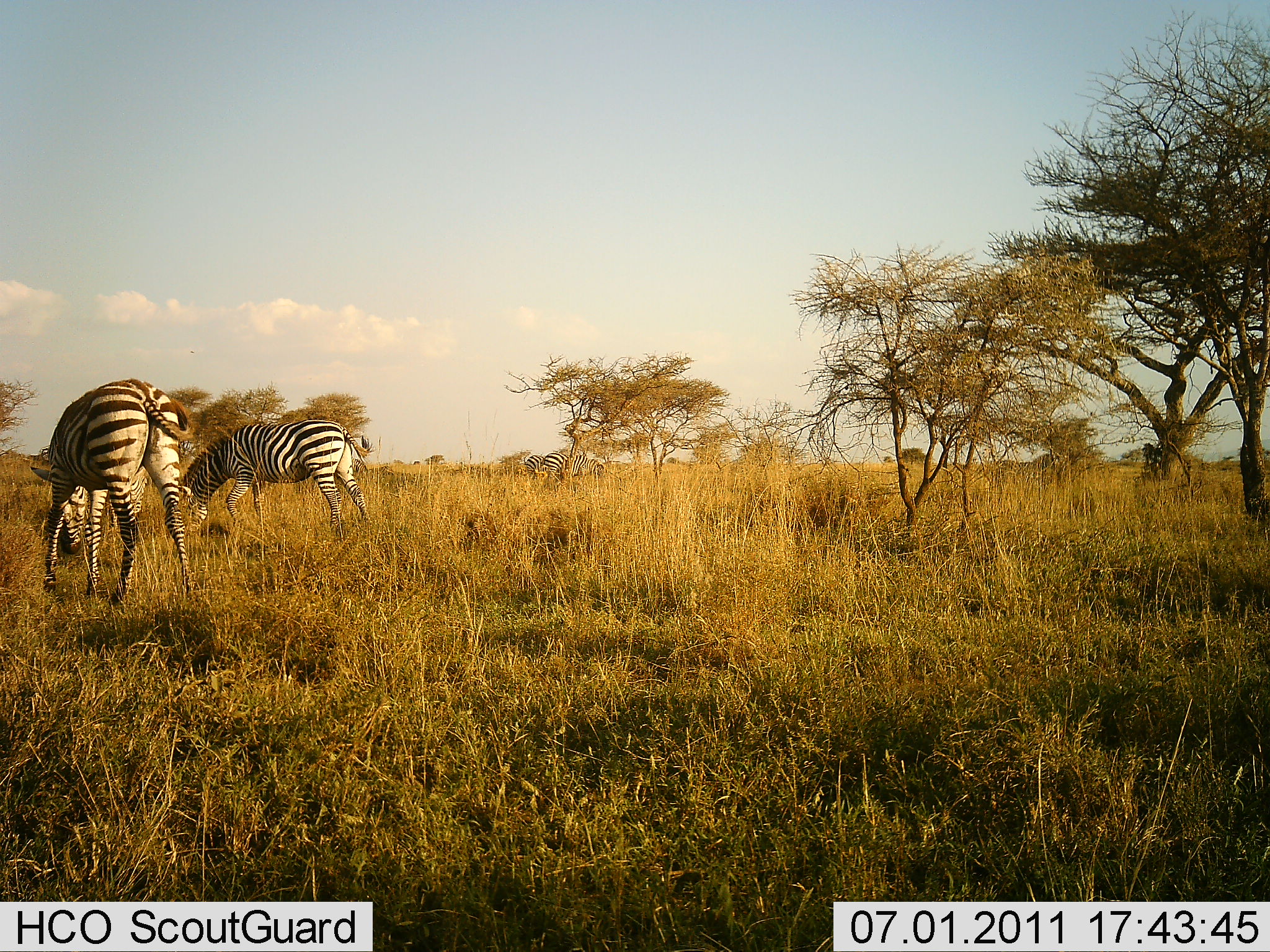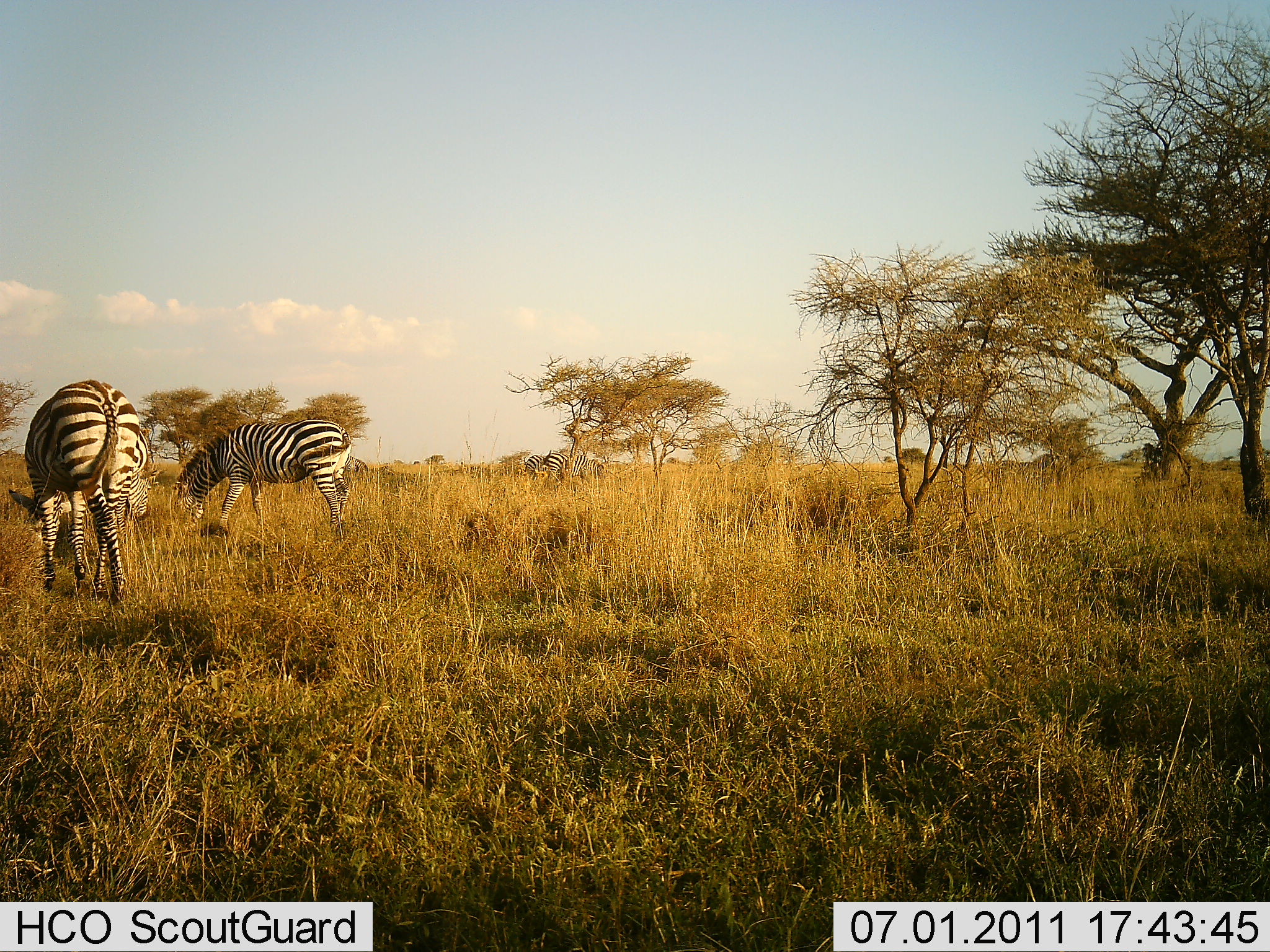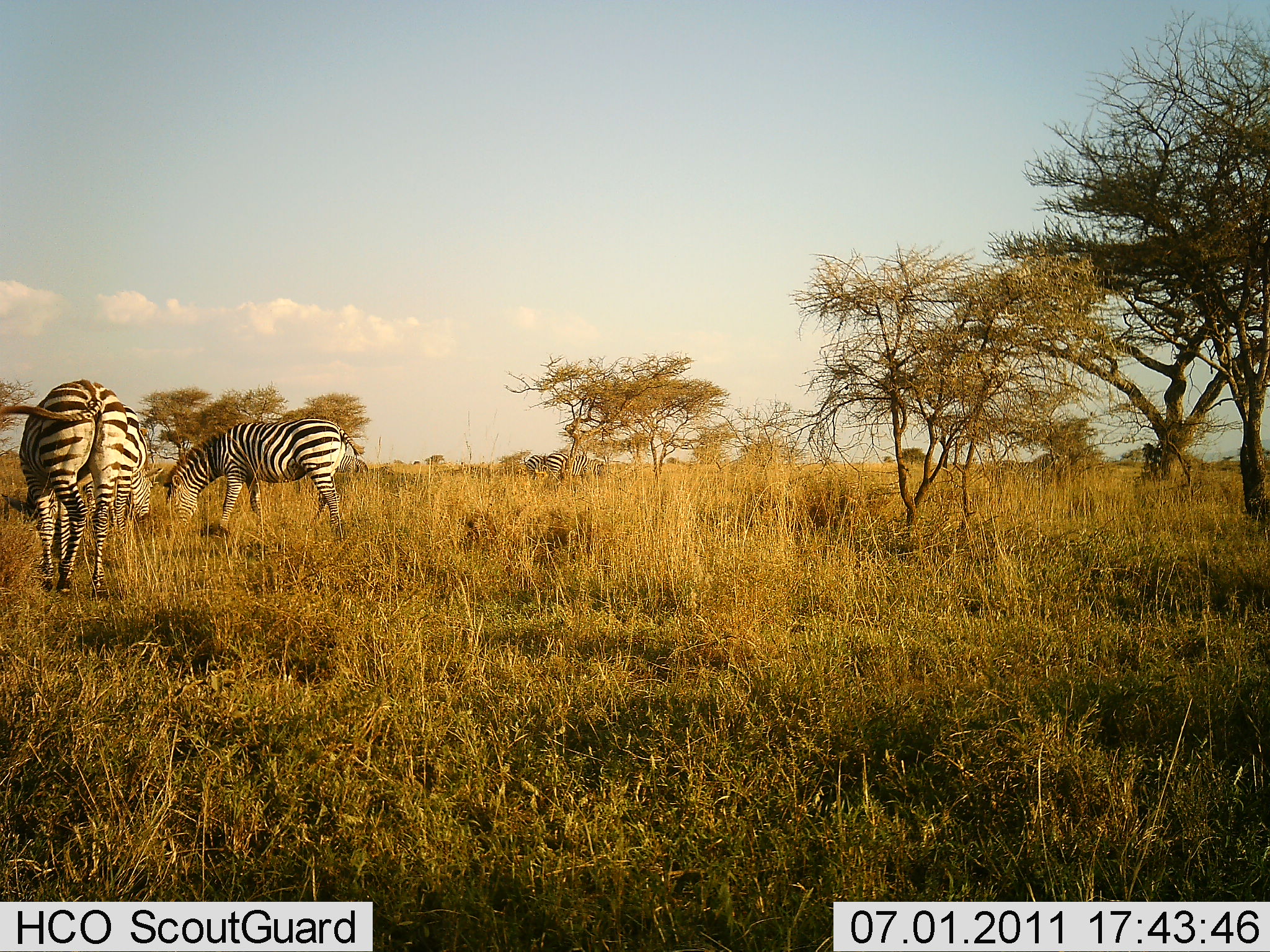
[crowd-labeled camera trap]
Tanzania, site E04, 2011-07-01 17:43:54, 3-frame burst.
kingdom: Animalia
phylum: Chordata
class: Mammalia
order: Perissodactyla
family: Equidae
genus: Equus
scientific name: Equus quagga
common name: plains zebra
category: zebra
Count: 4.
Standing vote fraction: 42%.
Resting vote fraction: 0%.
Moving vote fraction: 17%.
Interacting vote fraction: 0%.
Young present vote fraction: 0%.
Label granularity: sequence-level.